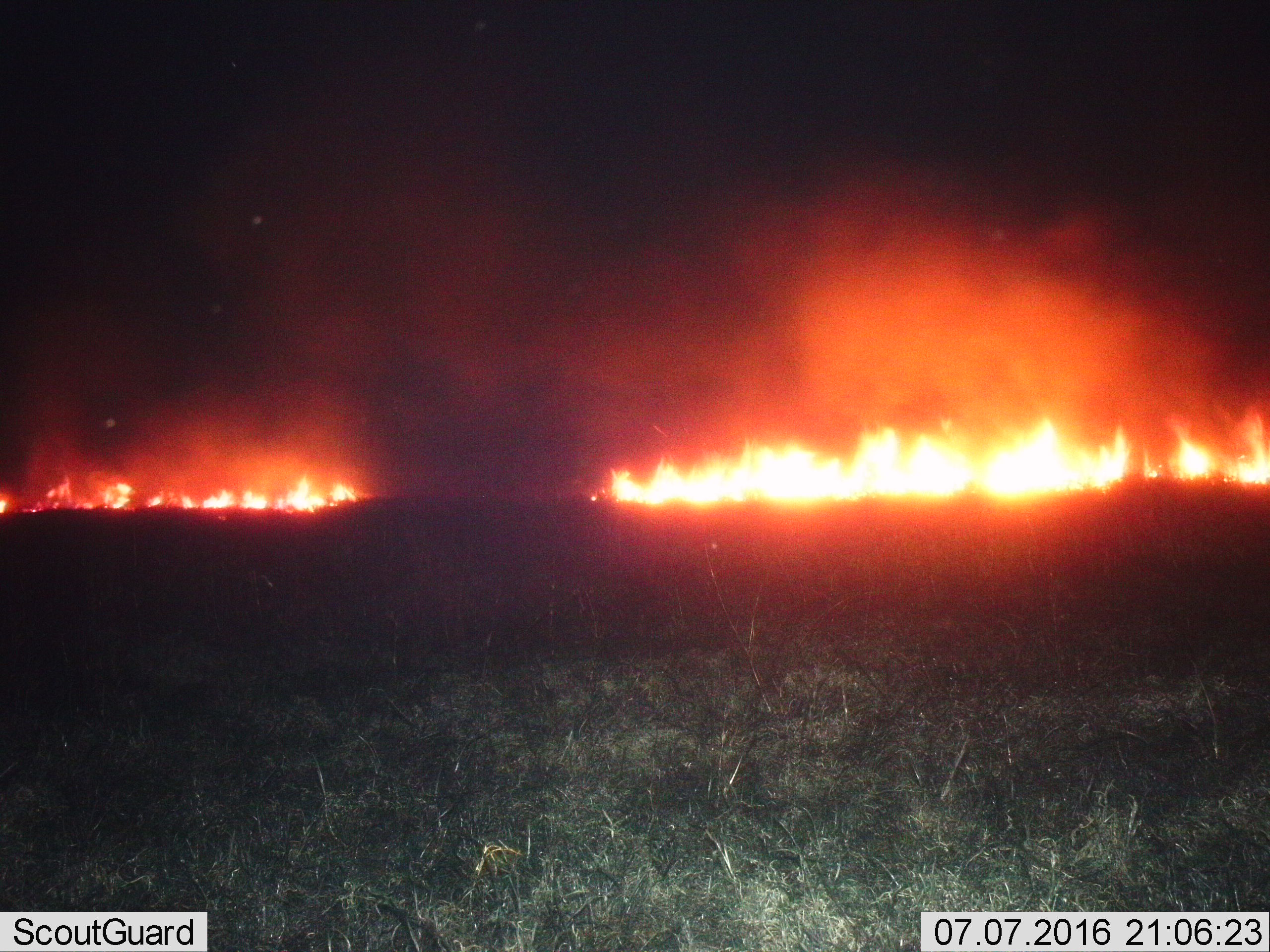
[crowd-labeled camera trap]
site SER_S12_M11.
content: unidentified animal